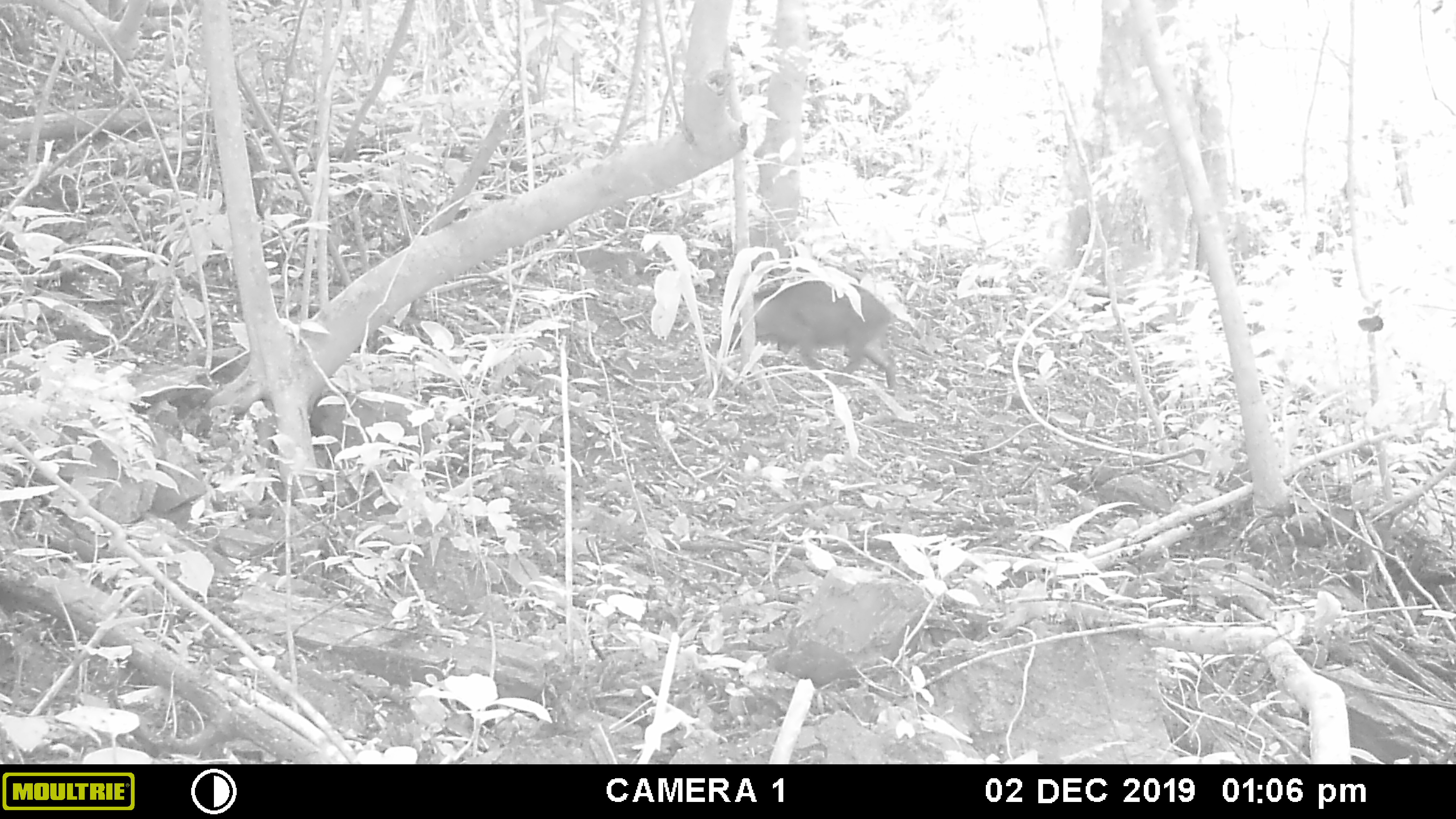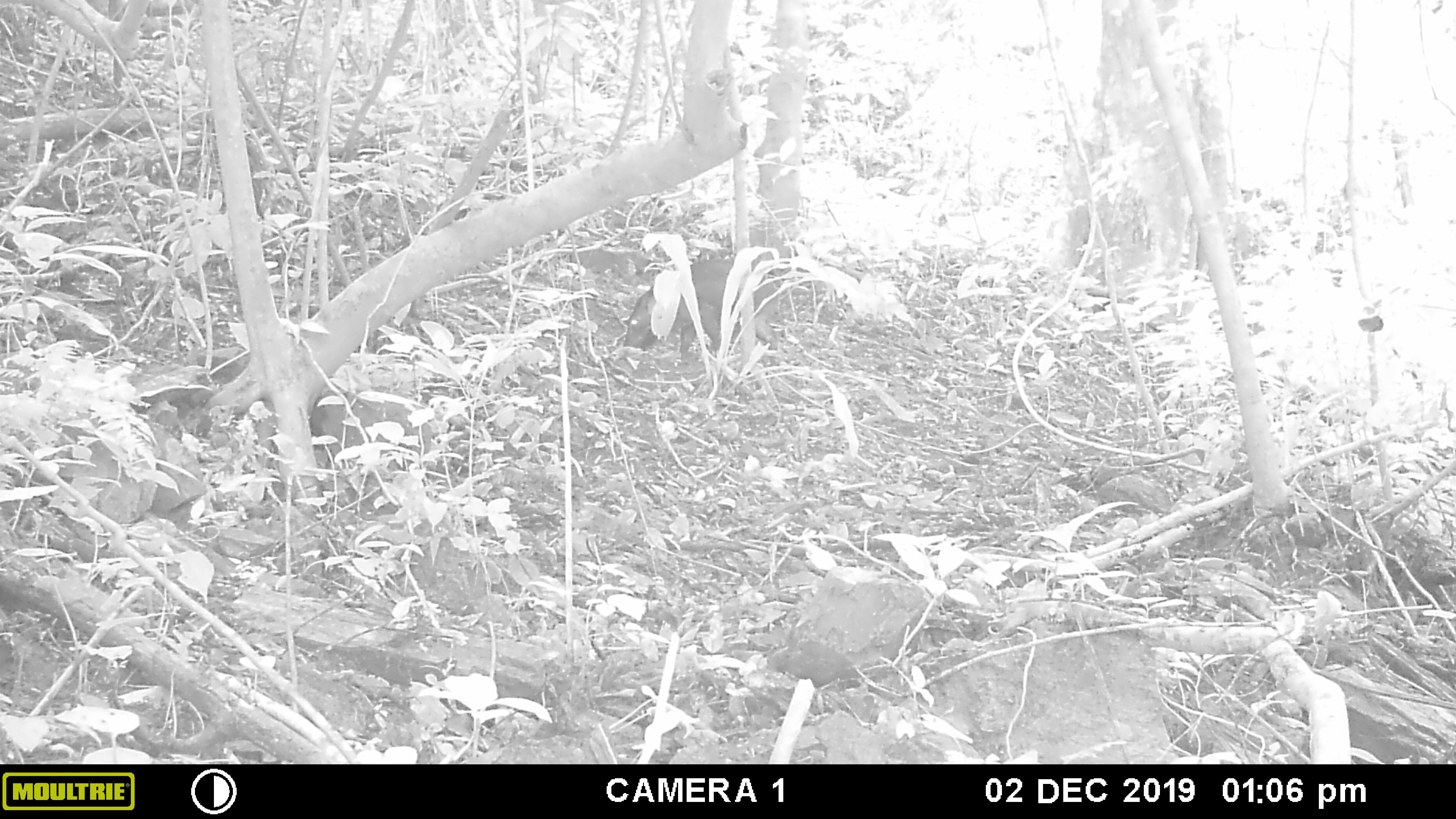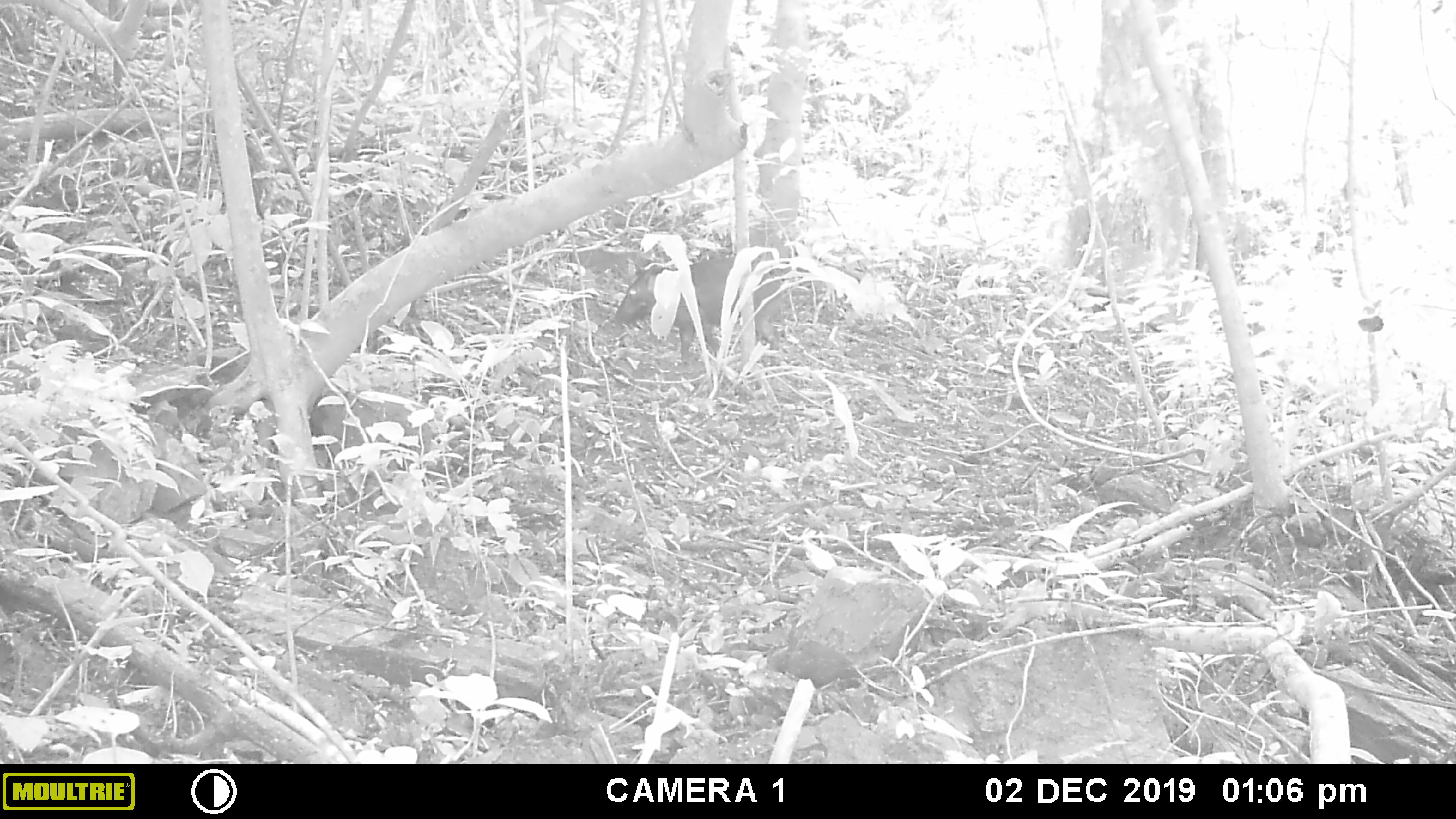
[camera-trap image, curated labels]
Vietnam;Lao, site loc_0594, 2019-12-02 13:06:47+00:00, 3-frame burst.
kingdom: Animalia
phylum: Chordata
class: Mammalia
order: Artiodactyla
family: Suidae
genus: Sus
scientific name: Sus scrofa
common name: eurasian wild pig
Eurasian wild pig (Sus scrofa). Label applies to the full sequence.